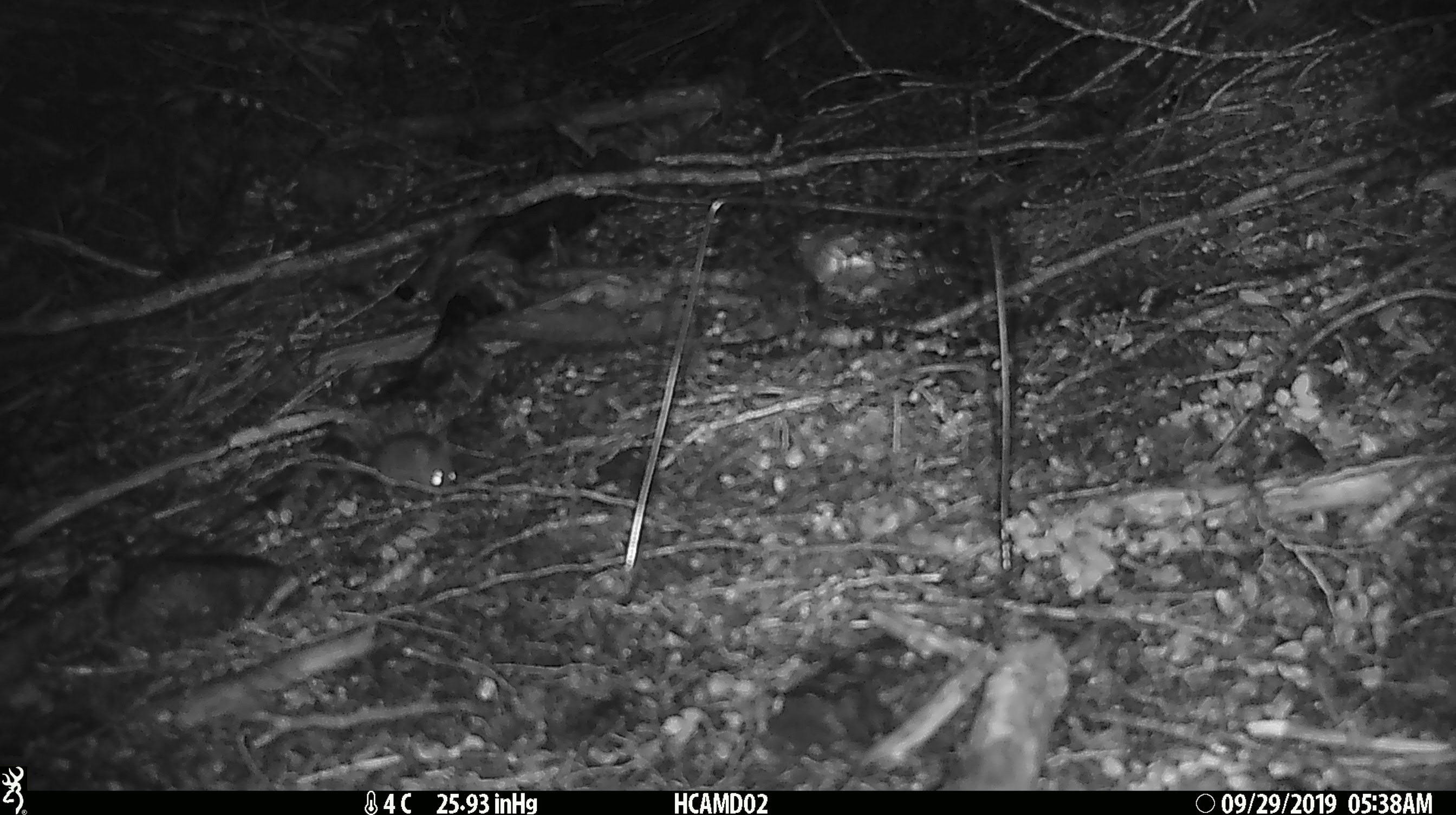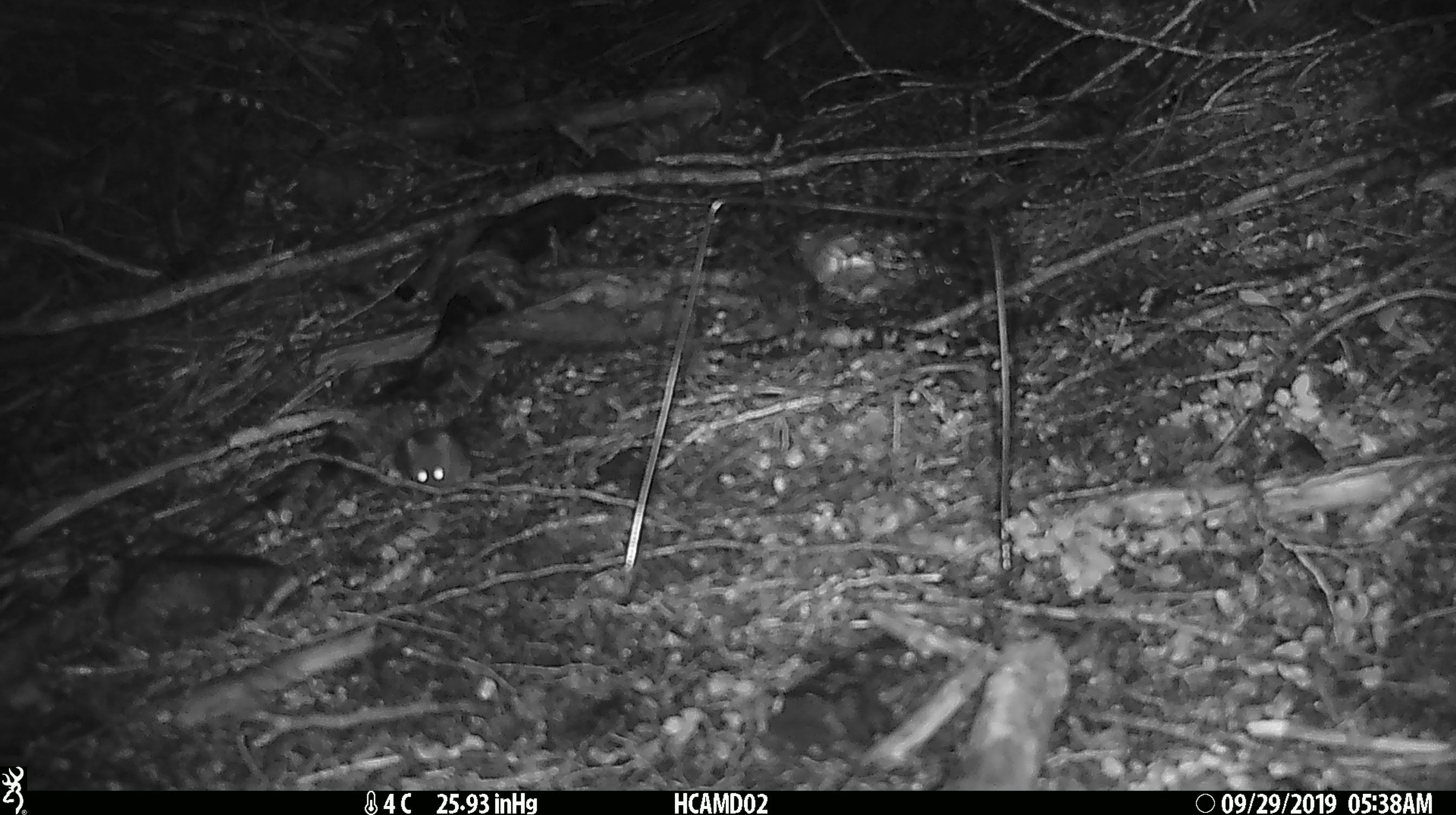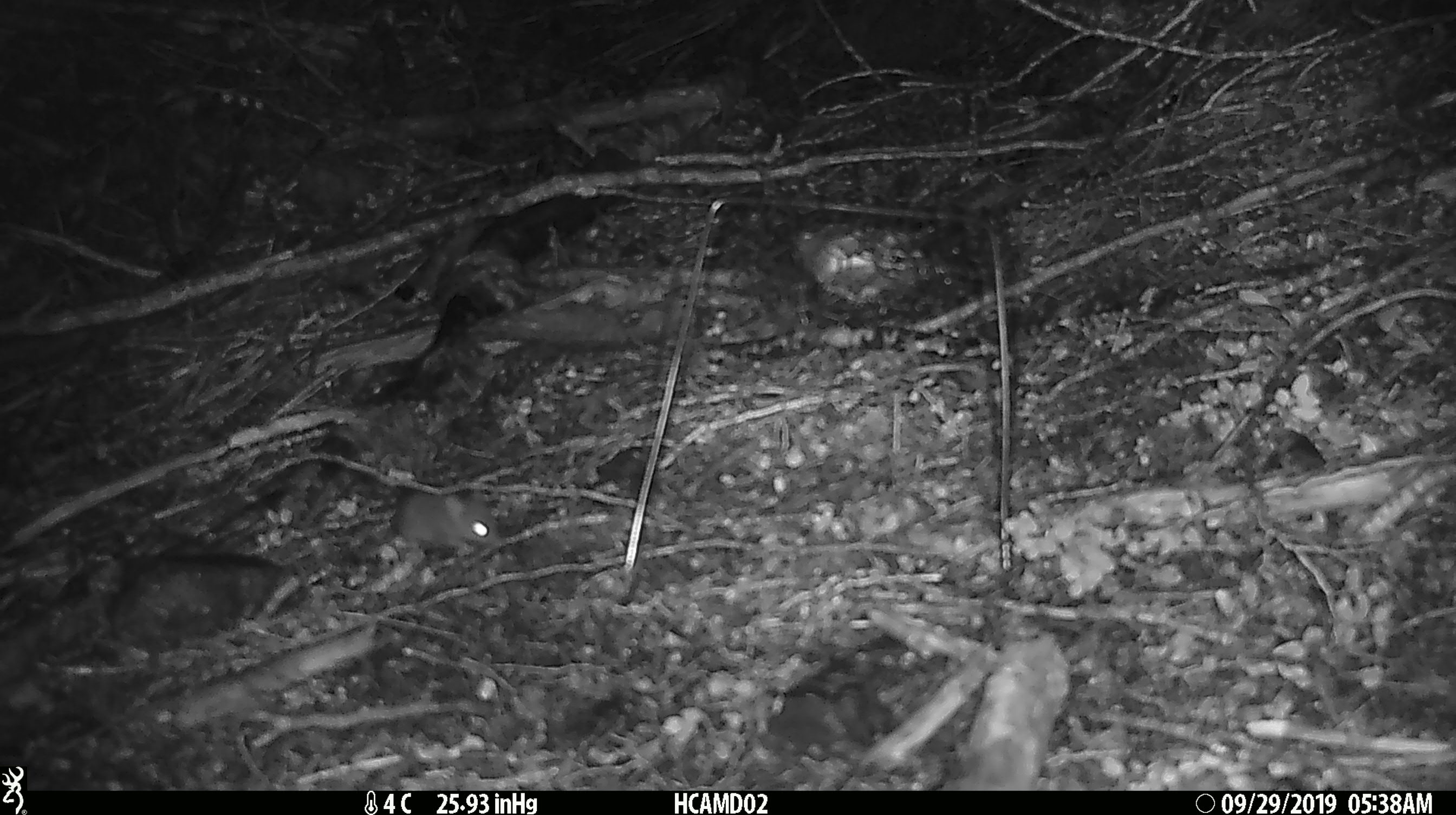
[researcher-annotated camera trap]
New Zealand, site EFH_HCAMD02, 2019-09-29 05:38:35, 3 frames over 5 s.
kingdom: Animalia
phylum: Chordata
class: Mammalia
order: Rodentia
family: Muridae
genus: Mus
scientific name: Mus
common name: mouse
Mouse (Mus).